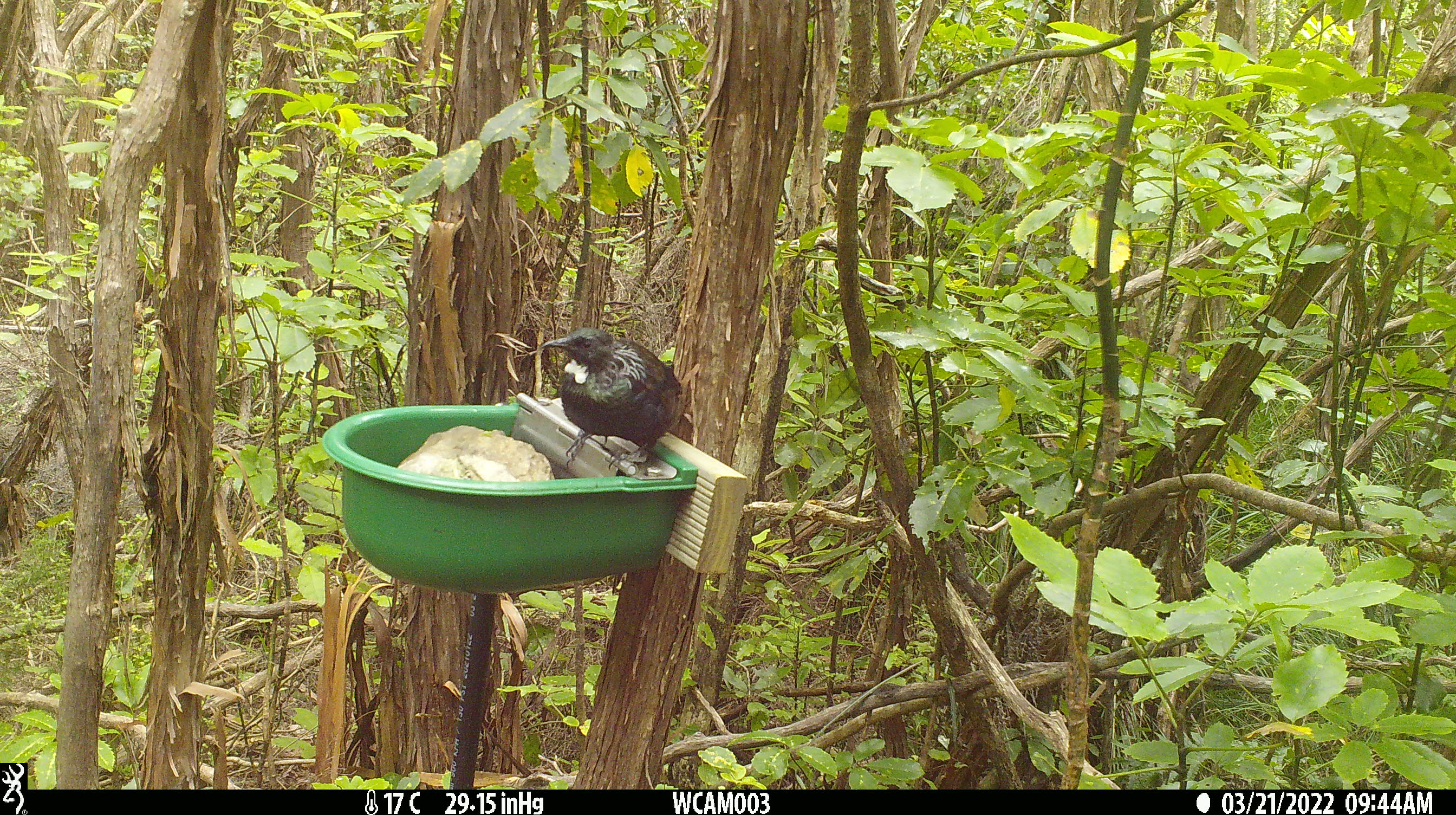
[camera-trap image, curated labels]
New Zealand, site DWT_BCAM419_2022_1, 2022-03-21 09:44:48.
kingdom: Animalia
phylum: Chordata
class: Aves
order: Passeriformes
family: Meliphagidae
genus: Prosthemadera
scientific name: Prosthemadera novaeseelandiae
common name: tui